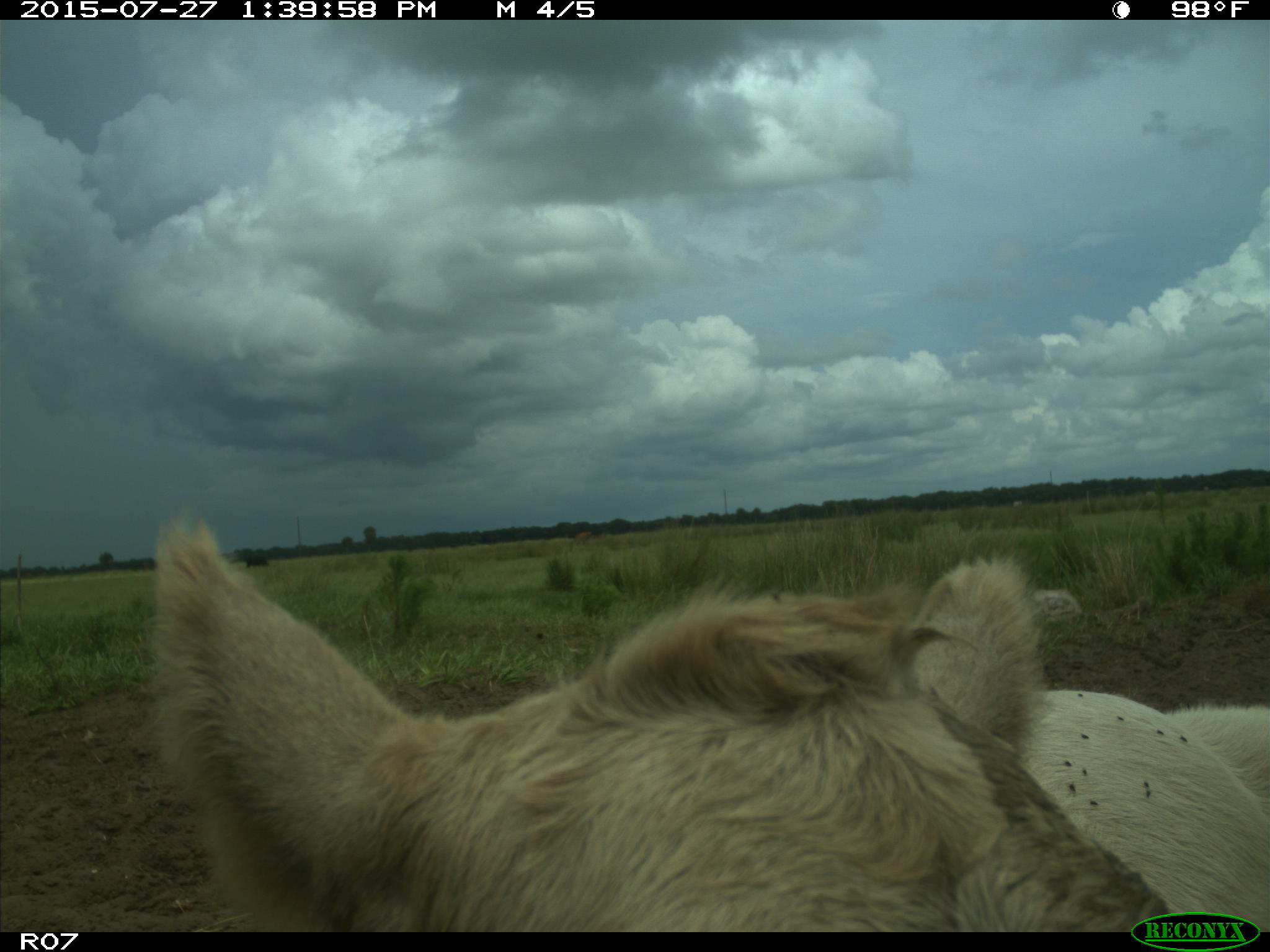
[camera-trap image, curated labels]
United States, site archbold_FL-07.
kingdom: Animalia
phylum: Chordata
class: Mammalia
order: Artiodactyla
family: Bovidae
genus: Bos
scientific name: Bos taurus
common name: domestic cow